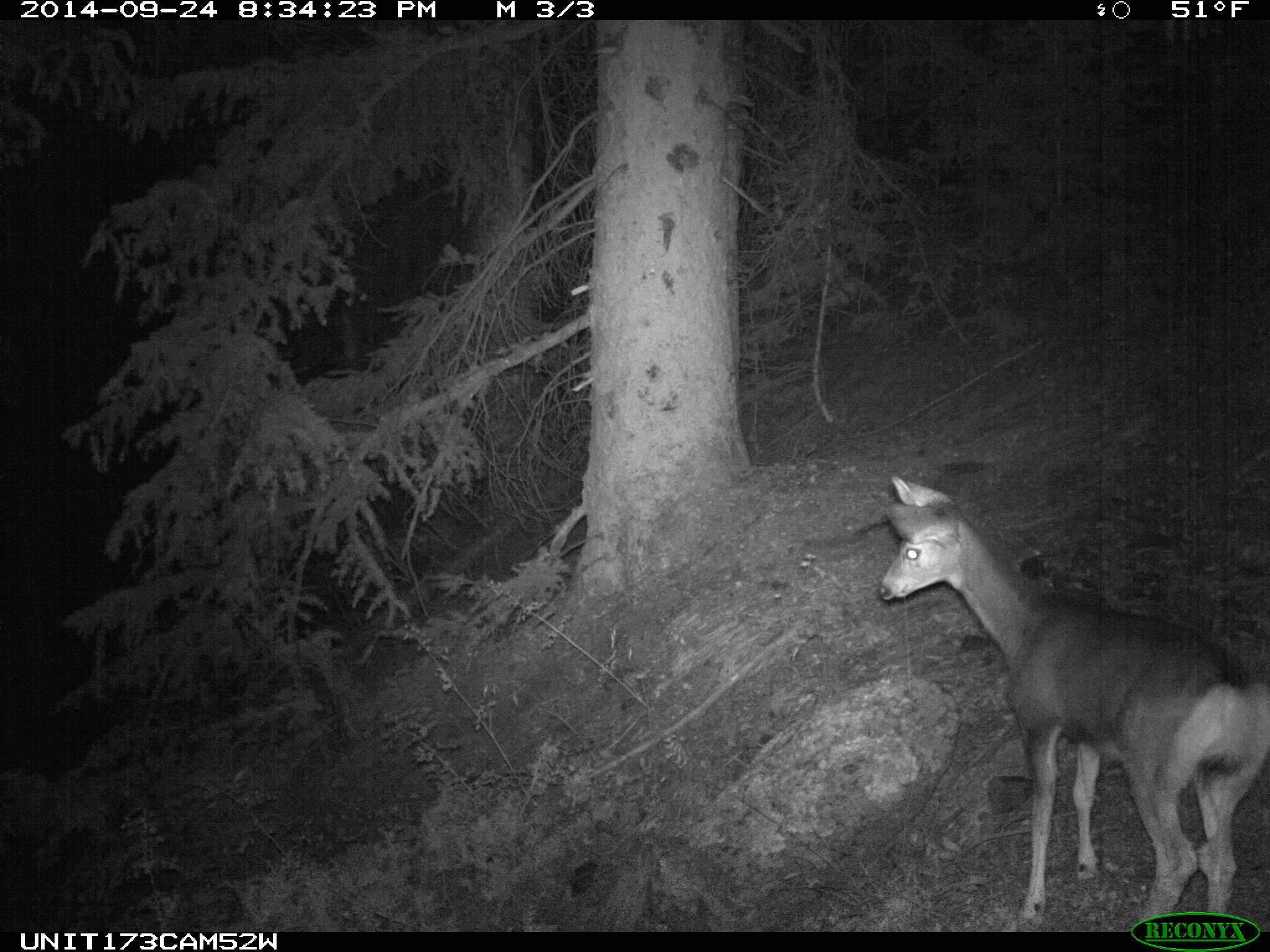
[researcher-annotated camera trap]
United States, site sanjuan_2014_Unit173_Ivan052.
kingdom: Animalia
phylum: Chordata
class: Mammalia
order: Artiodactyla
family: Cervidae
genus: Odocoileus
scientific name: Odocoileus hemionus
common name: mule deer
Odocoileus hemionus (mule deer).